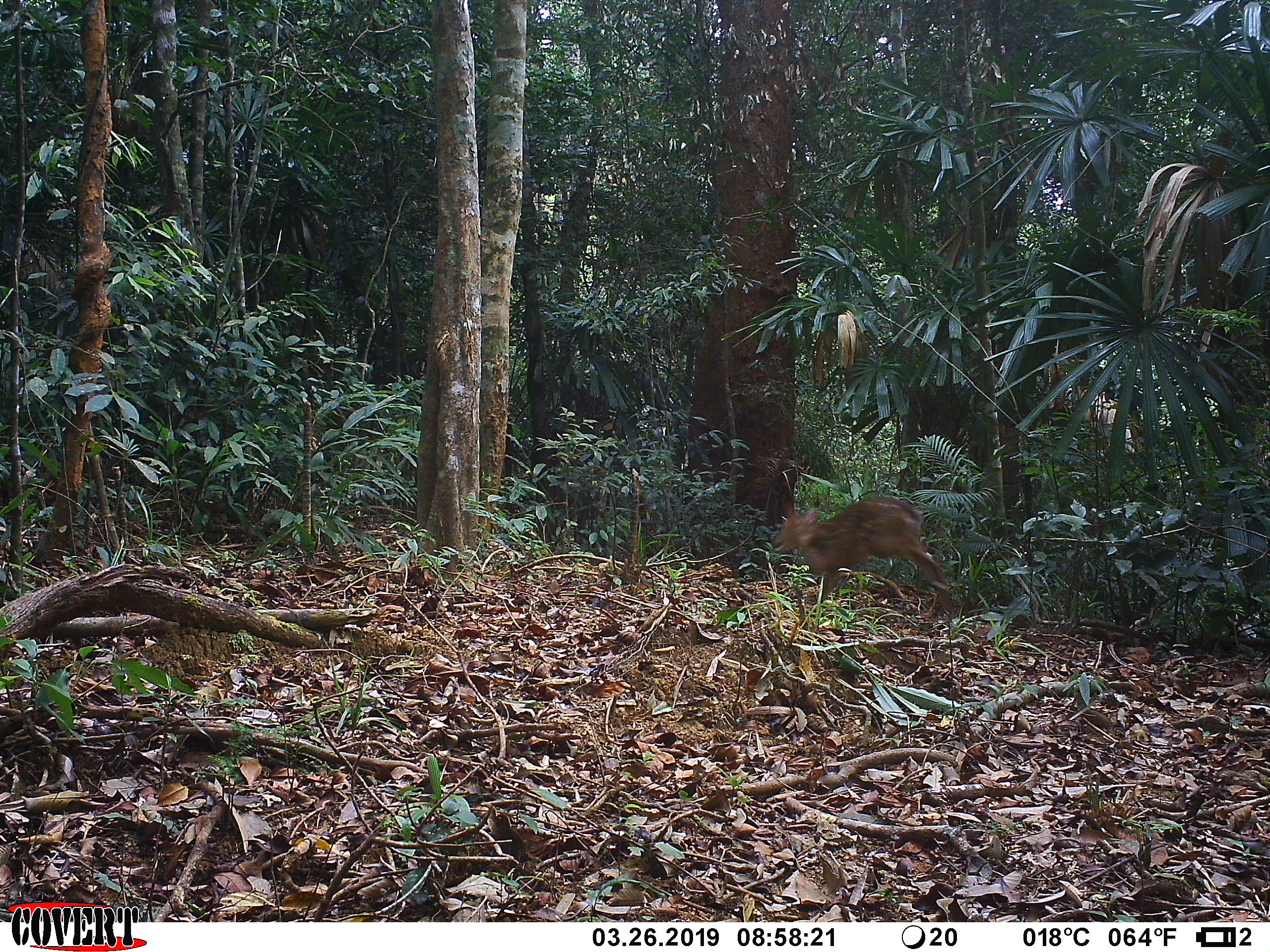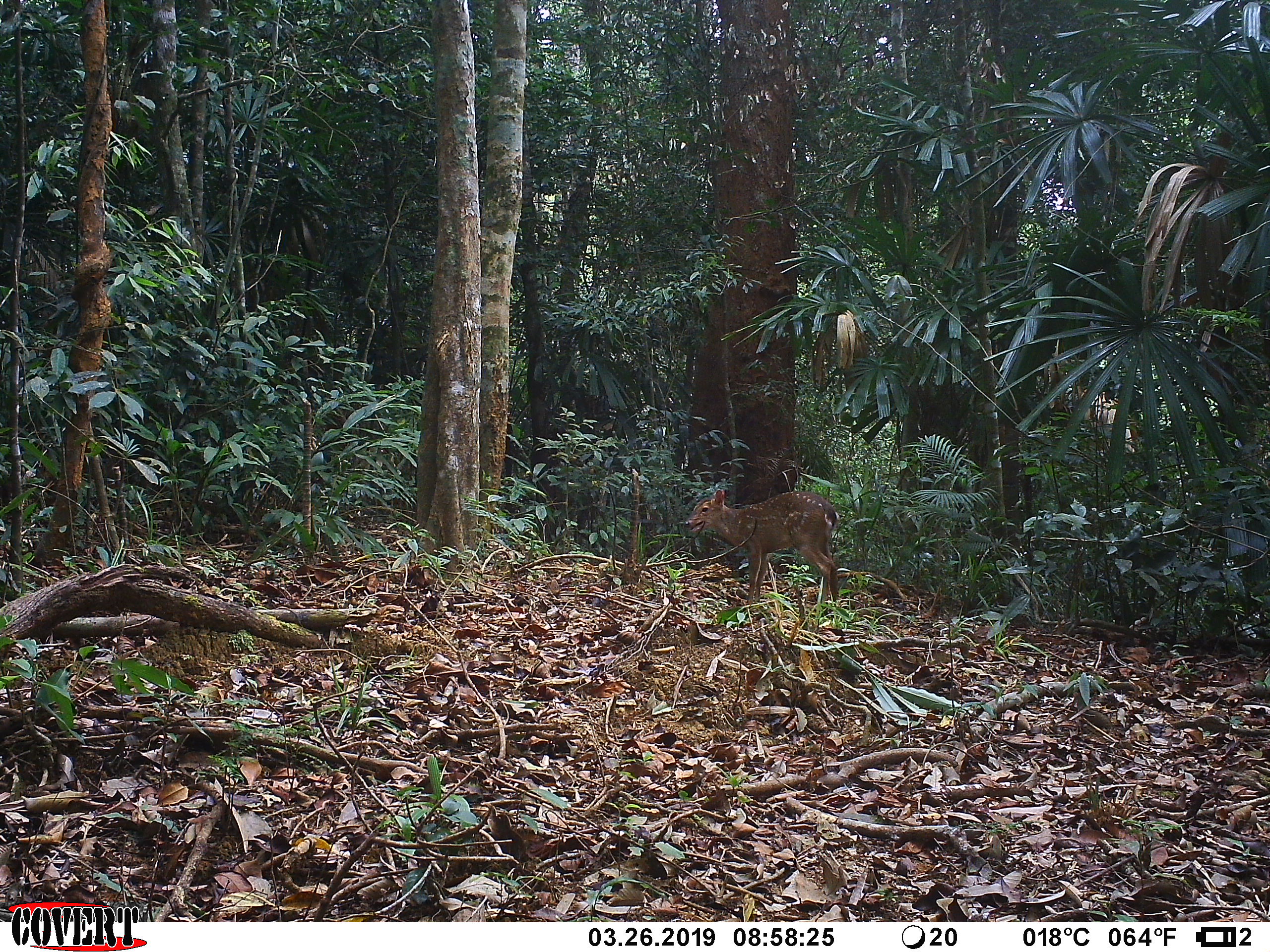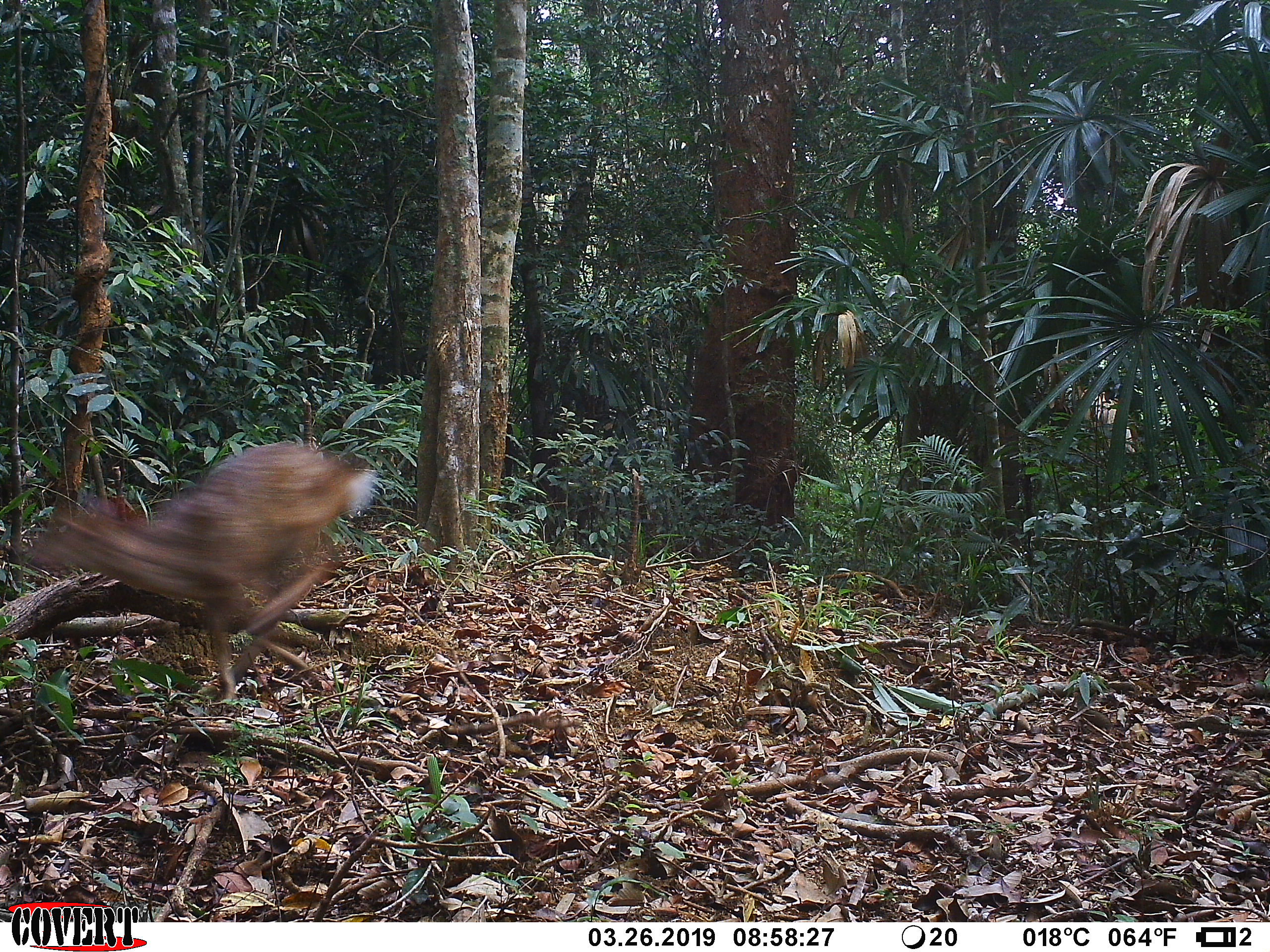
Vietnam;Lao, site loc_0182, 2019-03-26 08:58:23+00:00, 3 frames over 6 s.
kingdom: Animalia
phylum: Chordata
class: Mammalia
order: Artiodactyla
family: Cervidae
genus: Muntiacus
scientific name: Muntiacus vuquangensis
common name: large-antlered muntjac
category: large antlered muntjac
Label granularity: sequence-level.